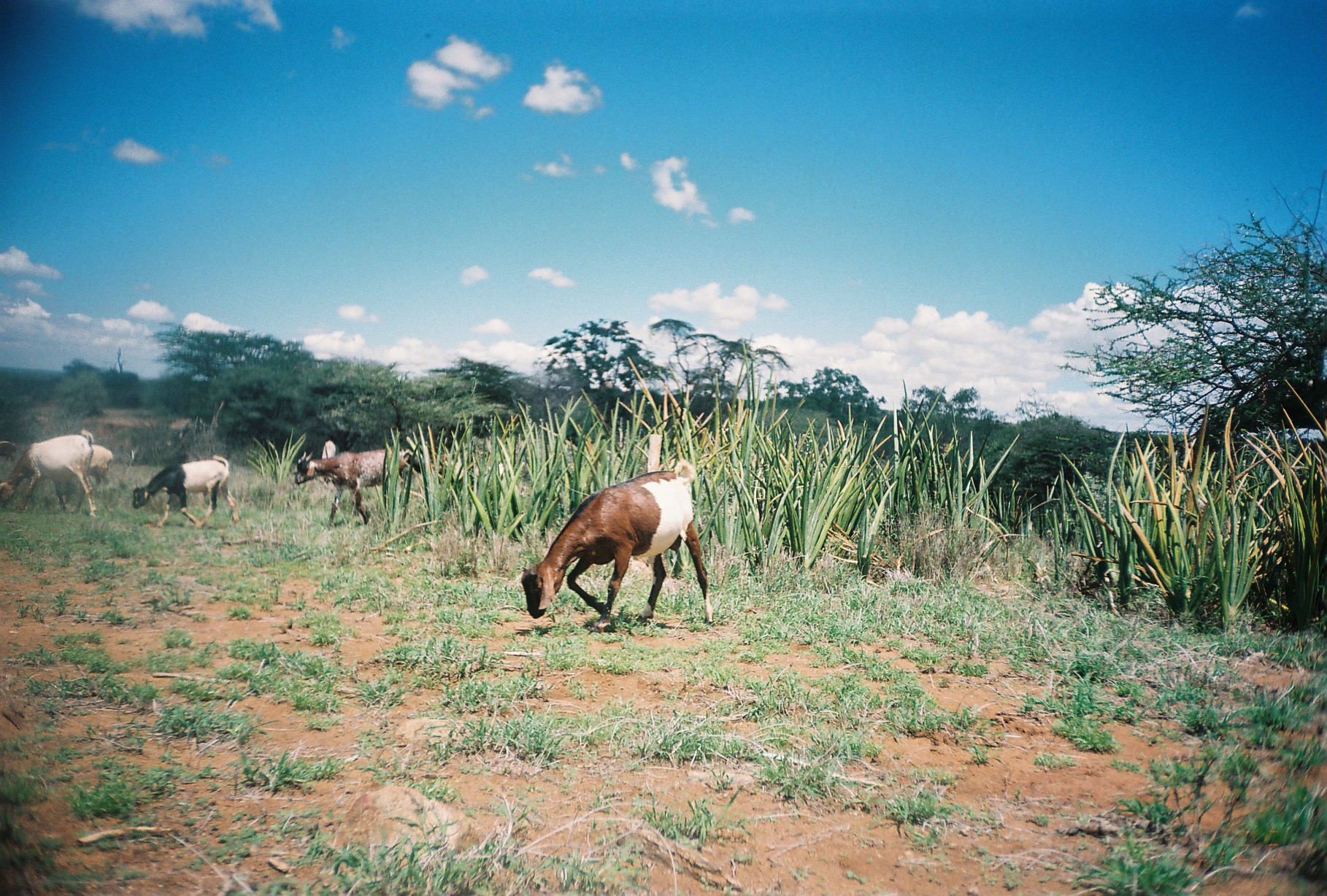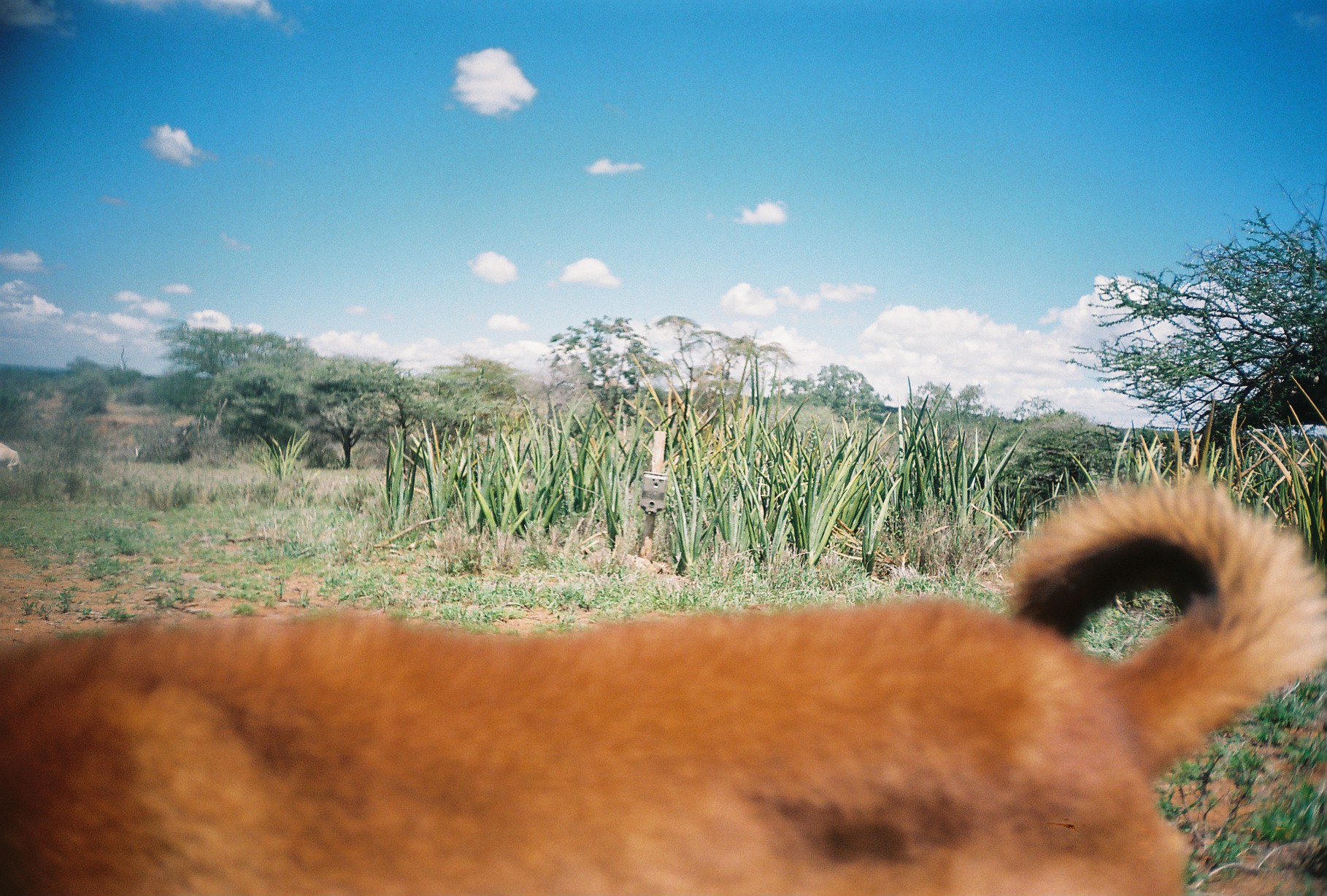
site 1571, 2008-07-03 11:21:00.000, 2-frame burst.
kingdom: Animalia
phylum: Chordata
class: Mammalia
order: Artiodactyla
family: Bovidae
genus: Capra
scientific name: Capra aegagrus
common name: wild goat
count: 9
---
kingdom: Animalia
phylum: Chordata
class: Mammalia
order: Carnivora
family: Canidae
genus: Canis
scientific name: Canis familiaris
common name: domestic dog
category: canis lupus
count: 3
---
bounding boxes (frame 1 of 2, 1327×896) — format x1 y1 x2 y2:
capra aegagrus: 521 461 713 632; 0 428 97 519; 294 449 405 527; 132 455 239 529; 27 444 112 514; 400 445 447 501; 432 453 478 491; 317 440 336 485; 0 441 17 463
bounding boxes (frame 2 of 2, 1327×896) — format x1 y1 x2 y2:
canis lupus: 1 472 1327 895; 0 442 20 479